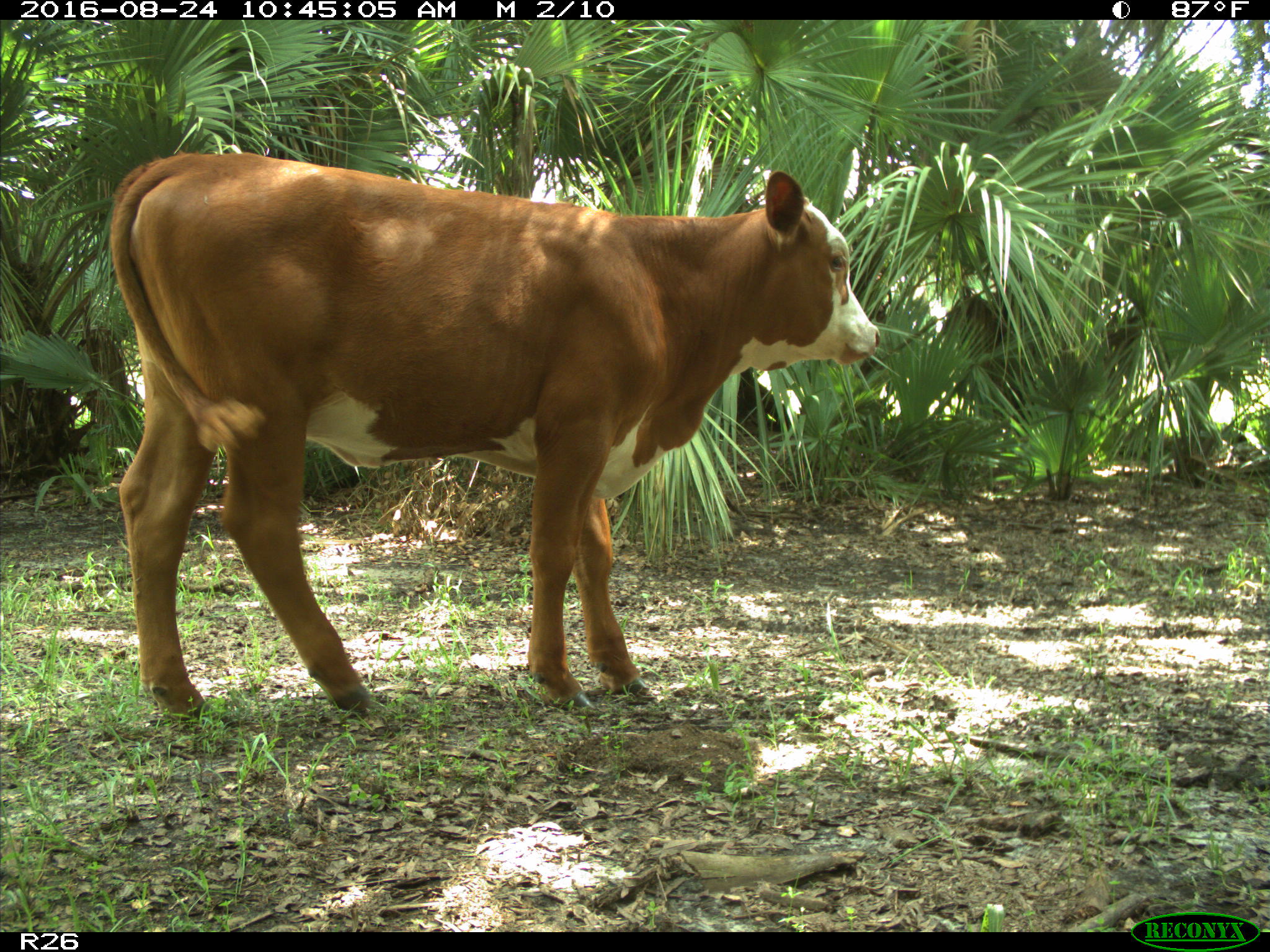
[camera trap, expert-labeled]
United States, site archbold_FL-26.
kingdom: Animalia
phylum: Chordata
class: Mammalia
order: Artiodactyla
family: Bovidae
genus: Bos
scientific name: Bos taurus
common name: domestic cow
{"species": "Bos taurus (domestic cow)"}